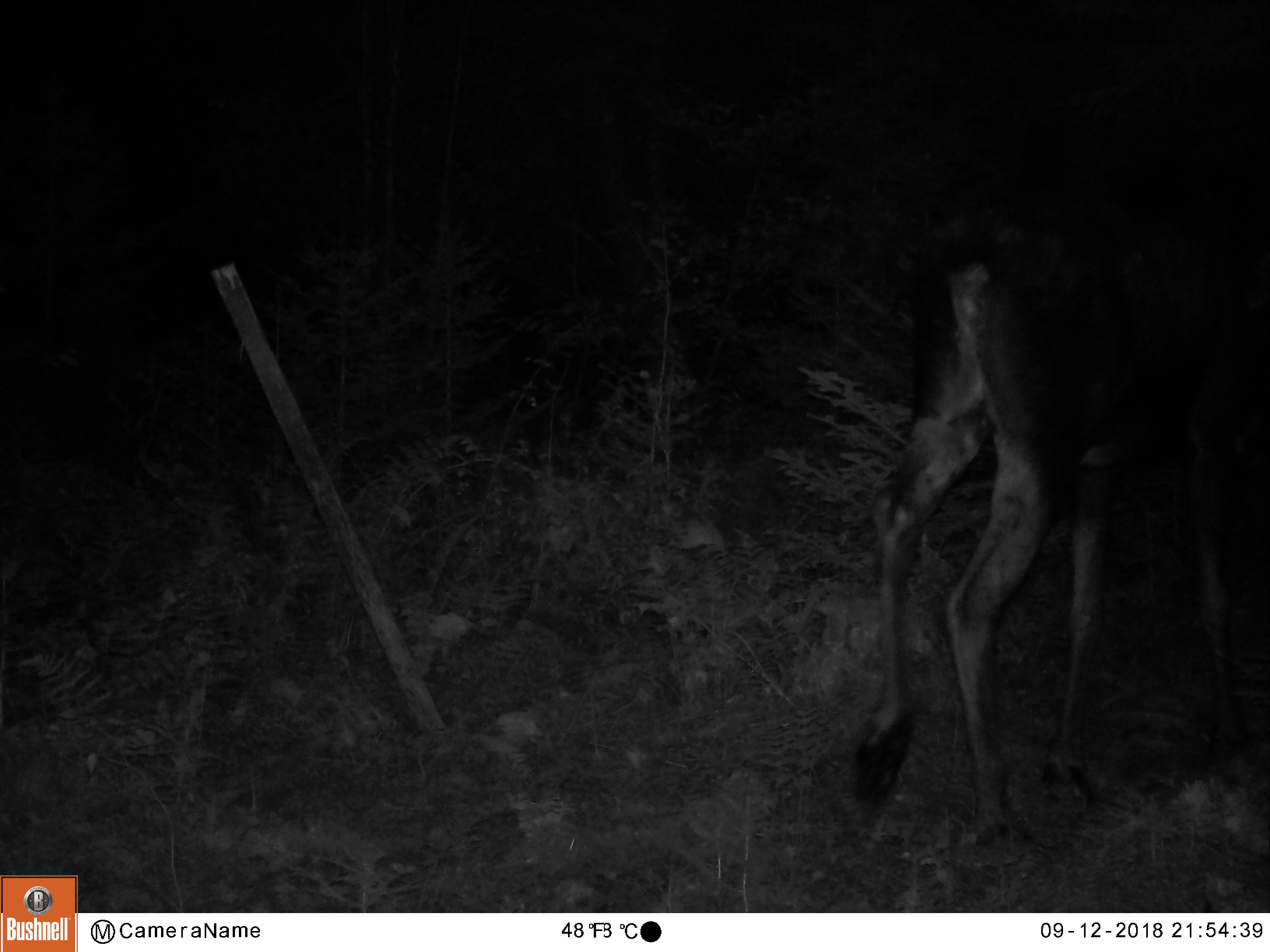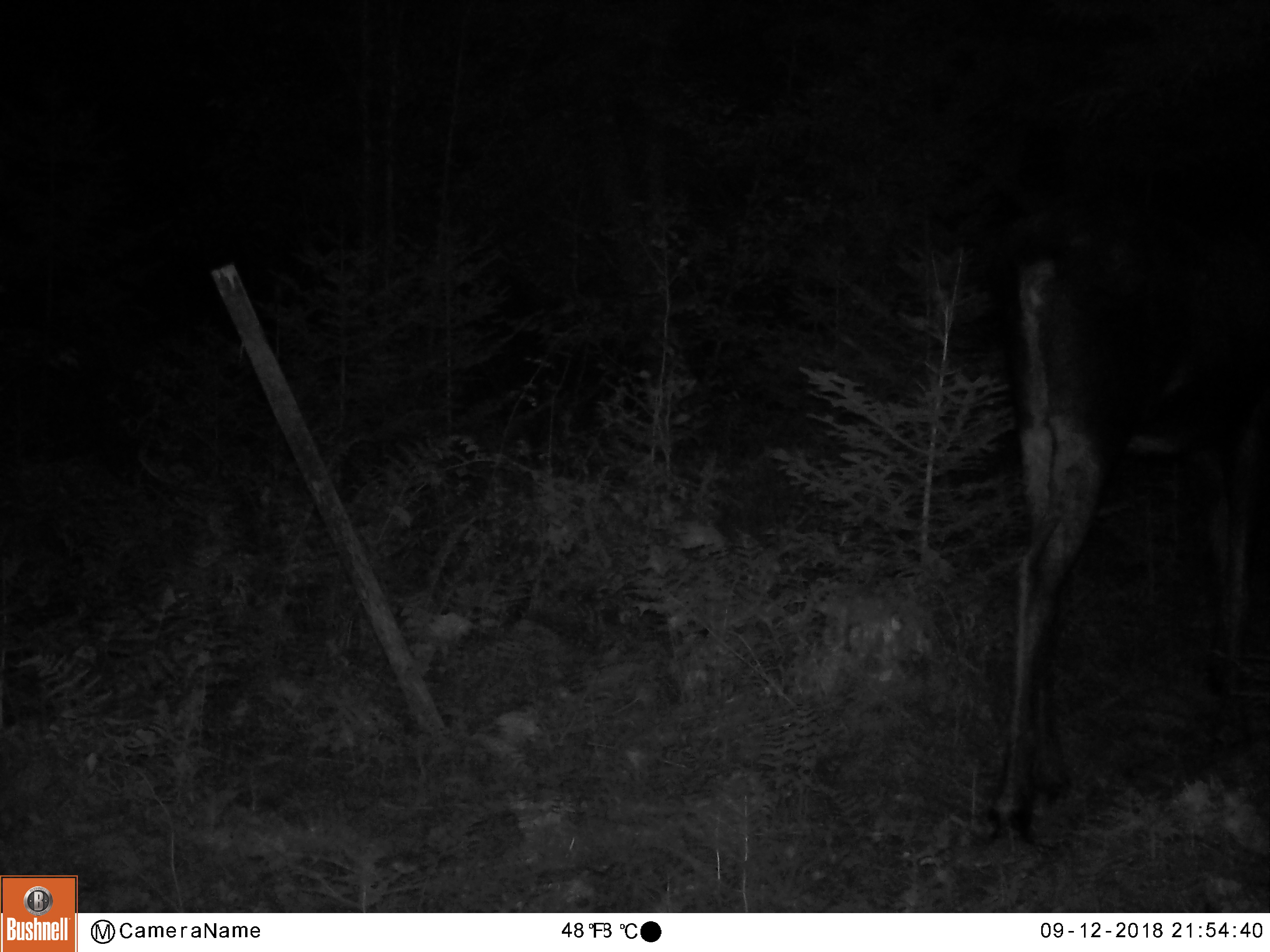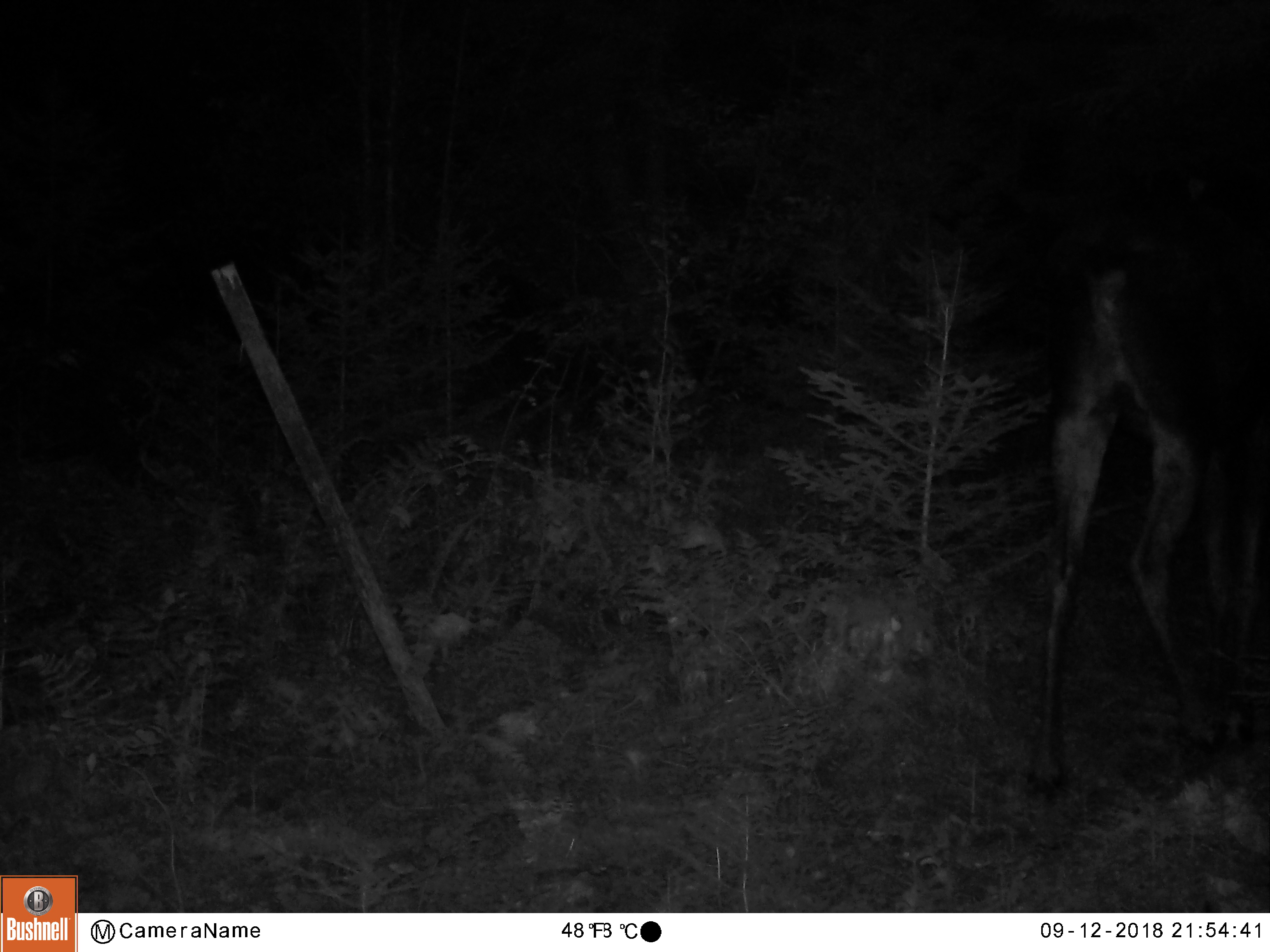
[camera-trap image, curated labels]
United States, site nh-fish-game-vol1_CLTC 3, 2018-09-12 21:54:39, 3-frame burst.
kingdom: Animalia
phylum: Chordata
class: Mammalia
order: Artiodactyla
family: Cervidae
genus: Alces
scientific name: Alces alces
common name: moose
Moose (Alces alces).